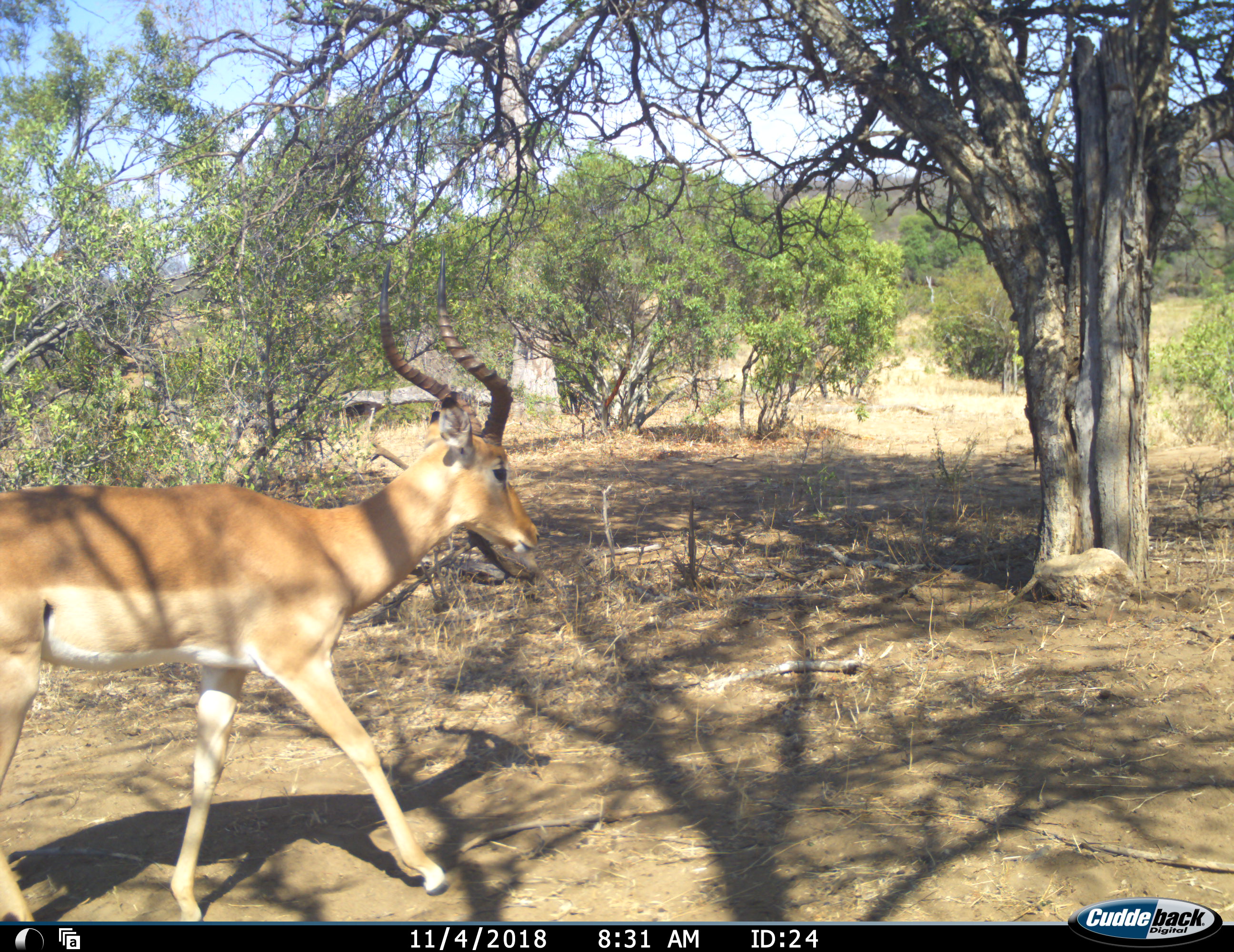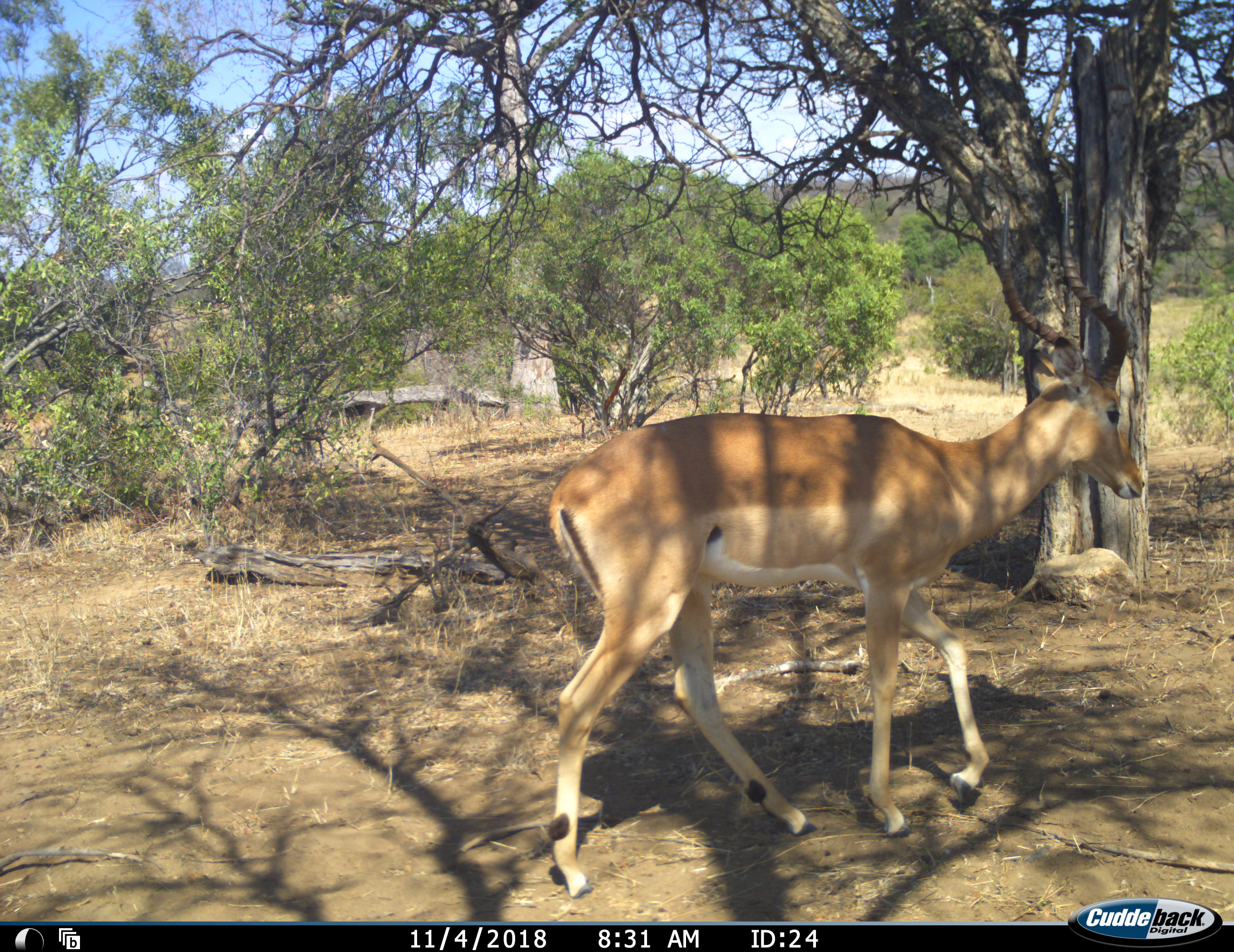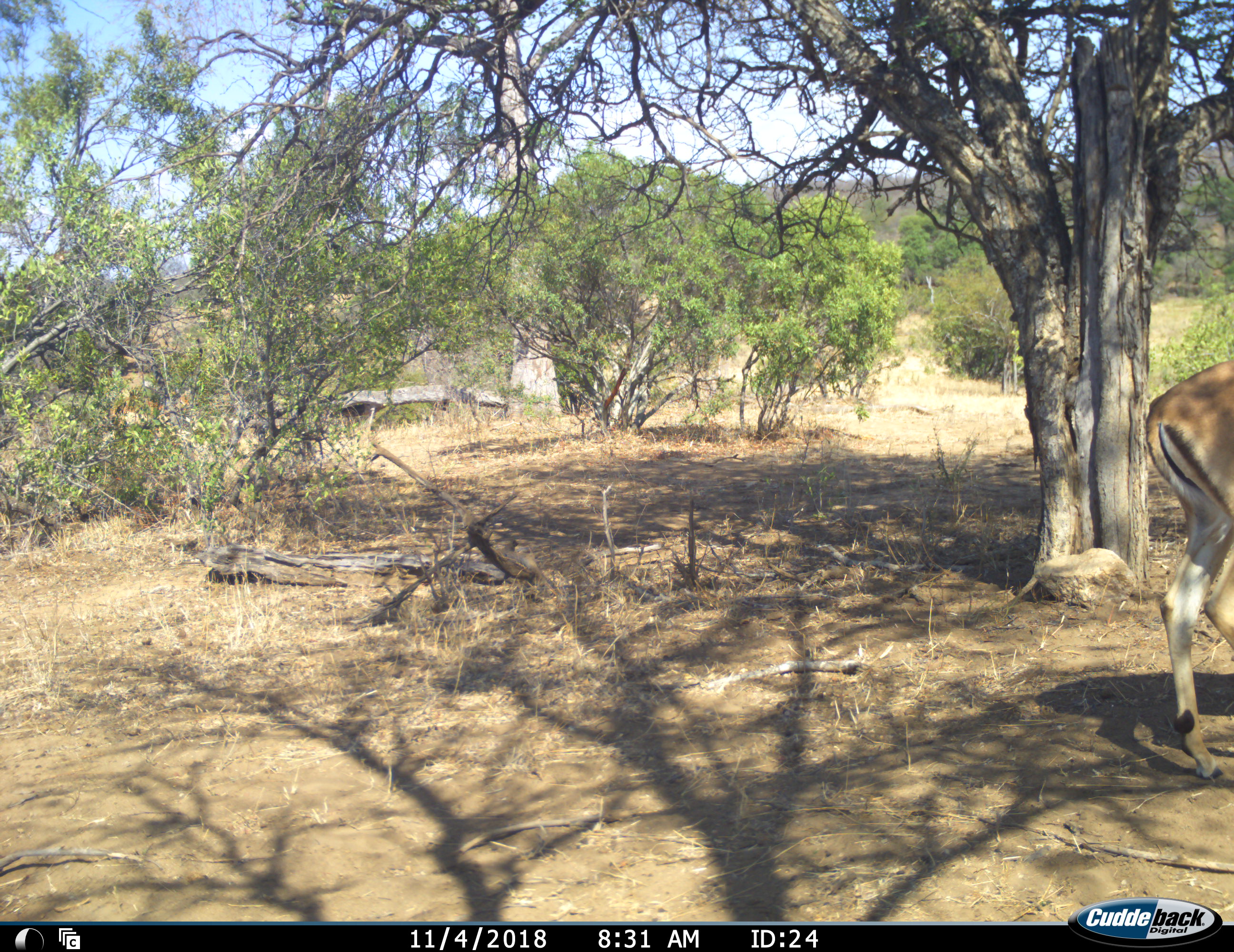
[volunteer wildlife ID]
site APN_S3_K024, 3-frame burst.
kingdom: Animalia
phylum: Chordata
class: Mammalia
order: Artiodactyla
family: Bovidae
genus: Aepyceros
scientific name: Aepyceros melampus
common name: impala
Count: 1.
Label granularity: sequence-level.